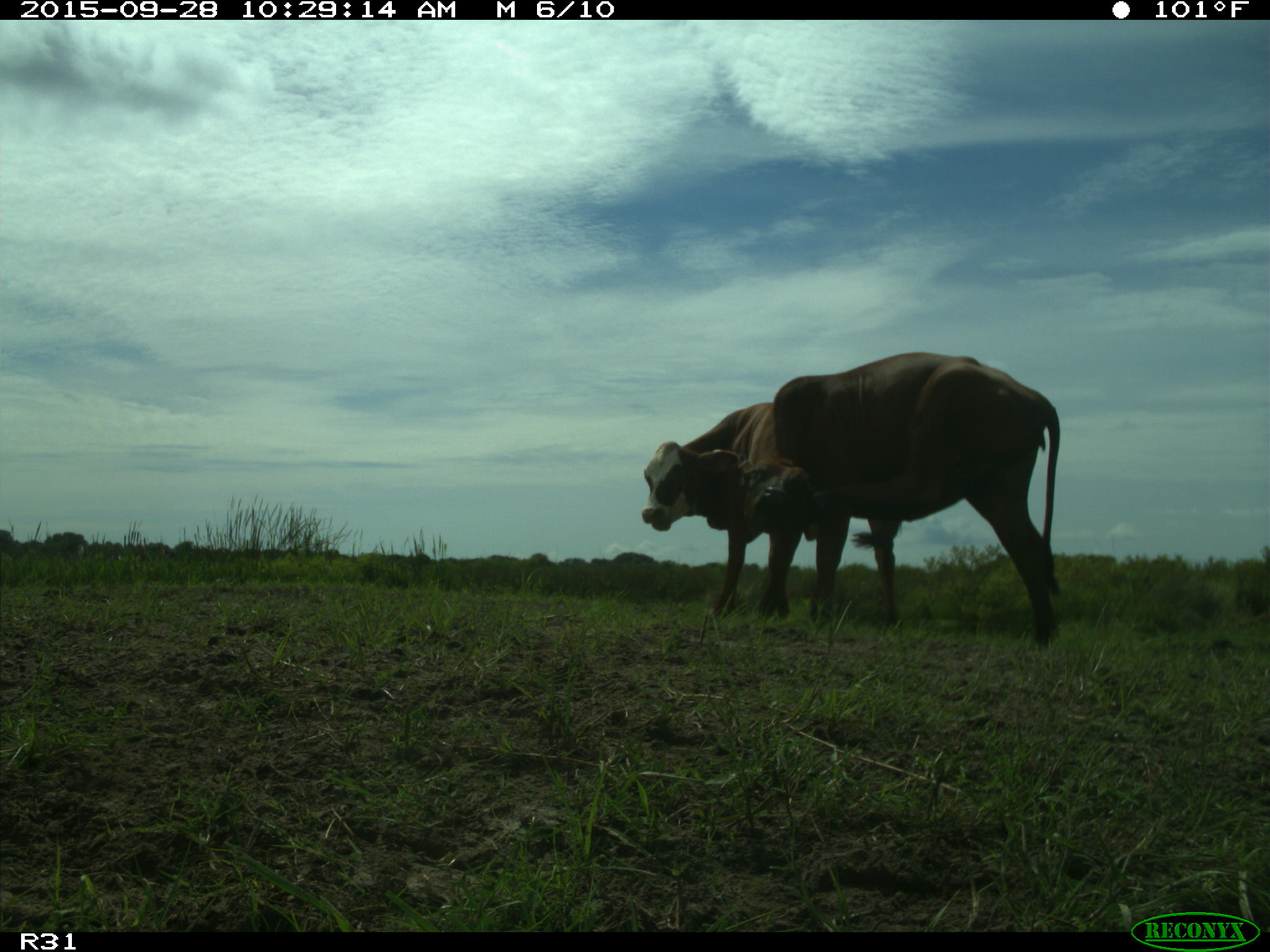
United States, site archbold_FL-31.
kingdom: Animalia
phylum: Chordata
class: Mammalia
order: Artiodactyla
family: Bovidae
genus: Bos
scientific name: Bos taurus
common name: domestic cow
Bos taurus (domestic cow).